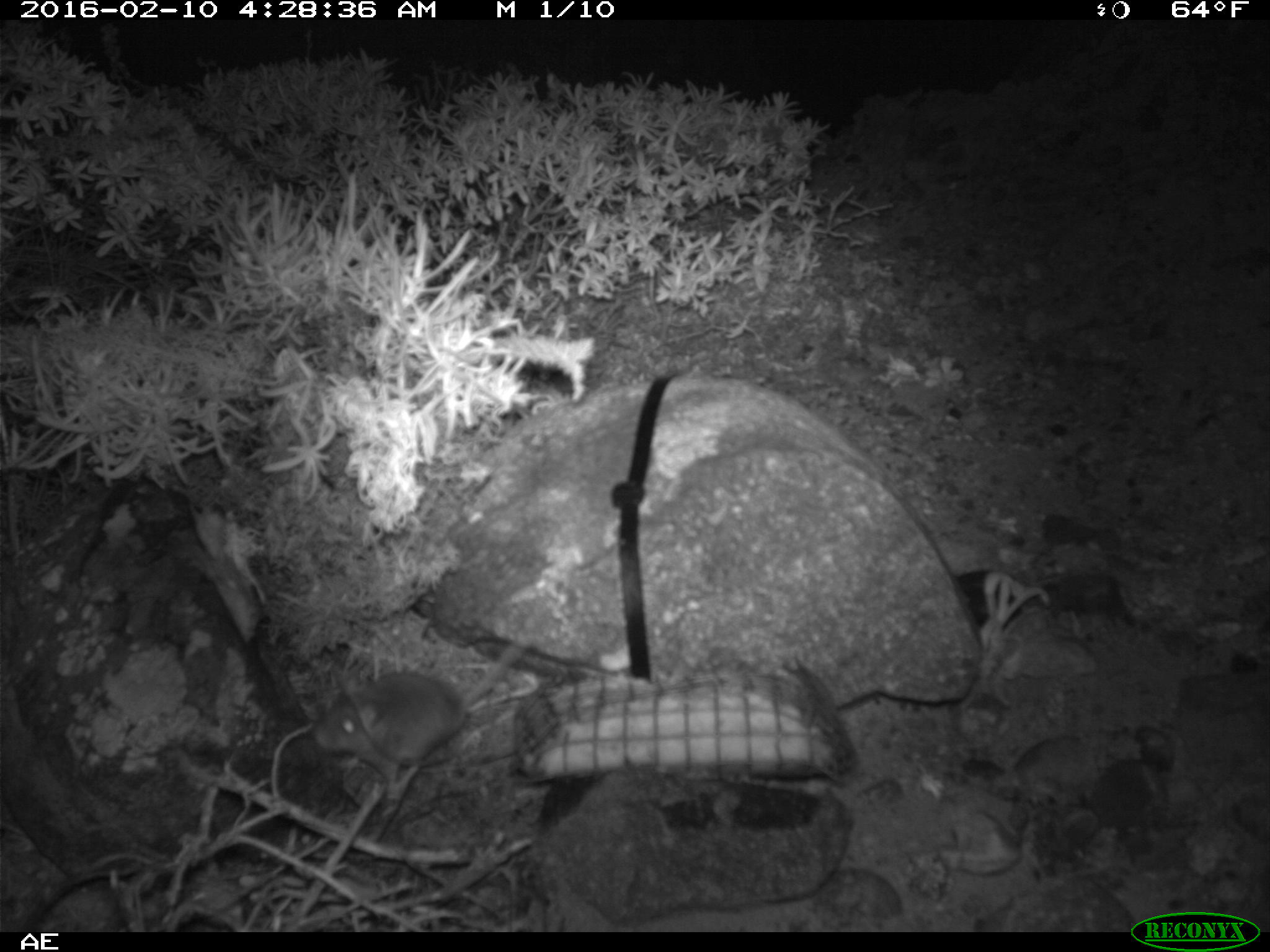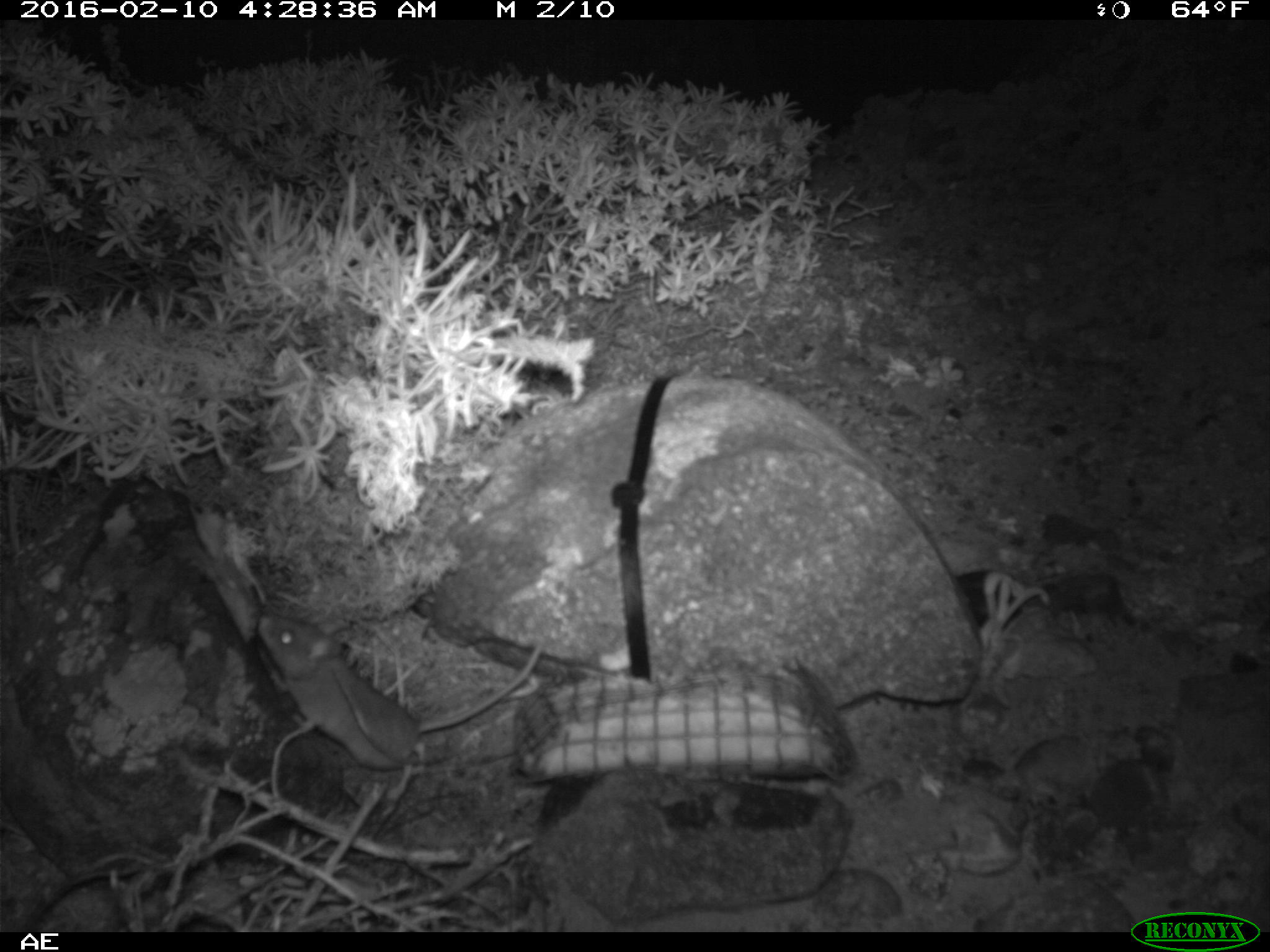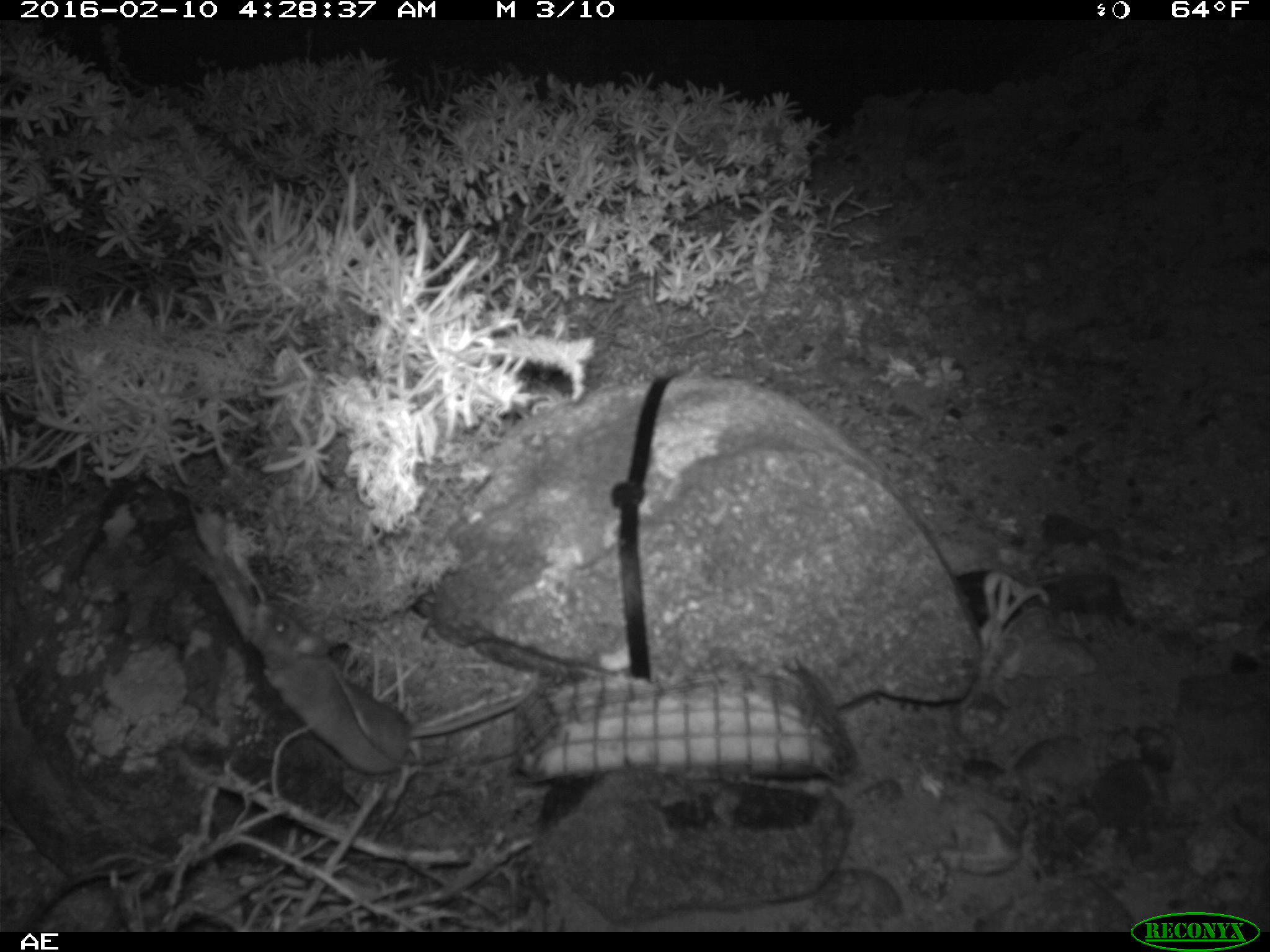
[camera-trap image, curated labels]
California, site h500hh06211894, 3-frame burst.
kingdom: Animalia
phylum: Chordata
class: Mammalia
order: Rodentia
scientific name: Rodentia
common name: rodent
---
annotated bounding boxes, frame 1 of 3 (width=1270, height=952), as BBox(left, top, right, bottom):
rodent: BBox(310, 635, 529, 783)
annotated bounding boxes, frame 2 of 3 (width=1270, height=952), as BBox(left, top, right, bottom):
rodent: BBox(254, 610, 541, 769)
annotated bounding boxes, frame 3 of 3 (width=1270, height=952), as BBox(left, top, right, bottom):
rodent: BBox(252, 601, 540, 774)